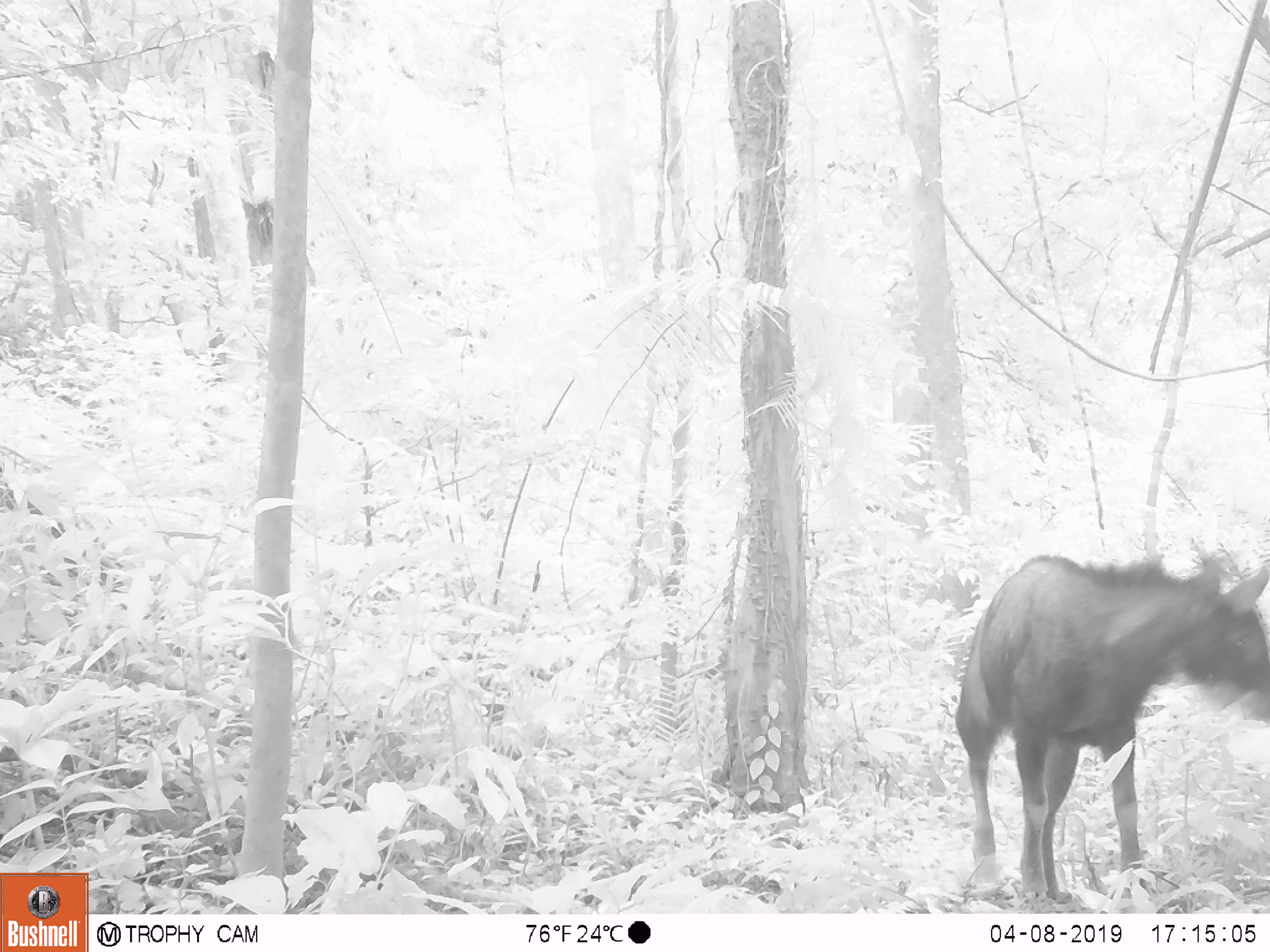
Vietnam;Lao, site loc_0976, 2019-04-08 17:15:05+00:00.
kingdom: Animalia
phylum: Chordata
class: Mammalia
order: Artiodactyla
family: Bovidae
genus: Capricornis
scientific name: Capricornis sumatraensis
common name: chinese serow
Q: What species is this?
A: Chinese serow (Capricornis sumatraensis).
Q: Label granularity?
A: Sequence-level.